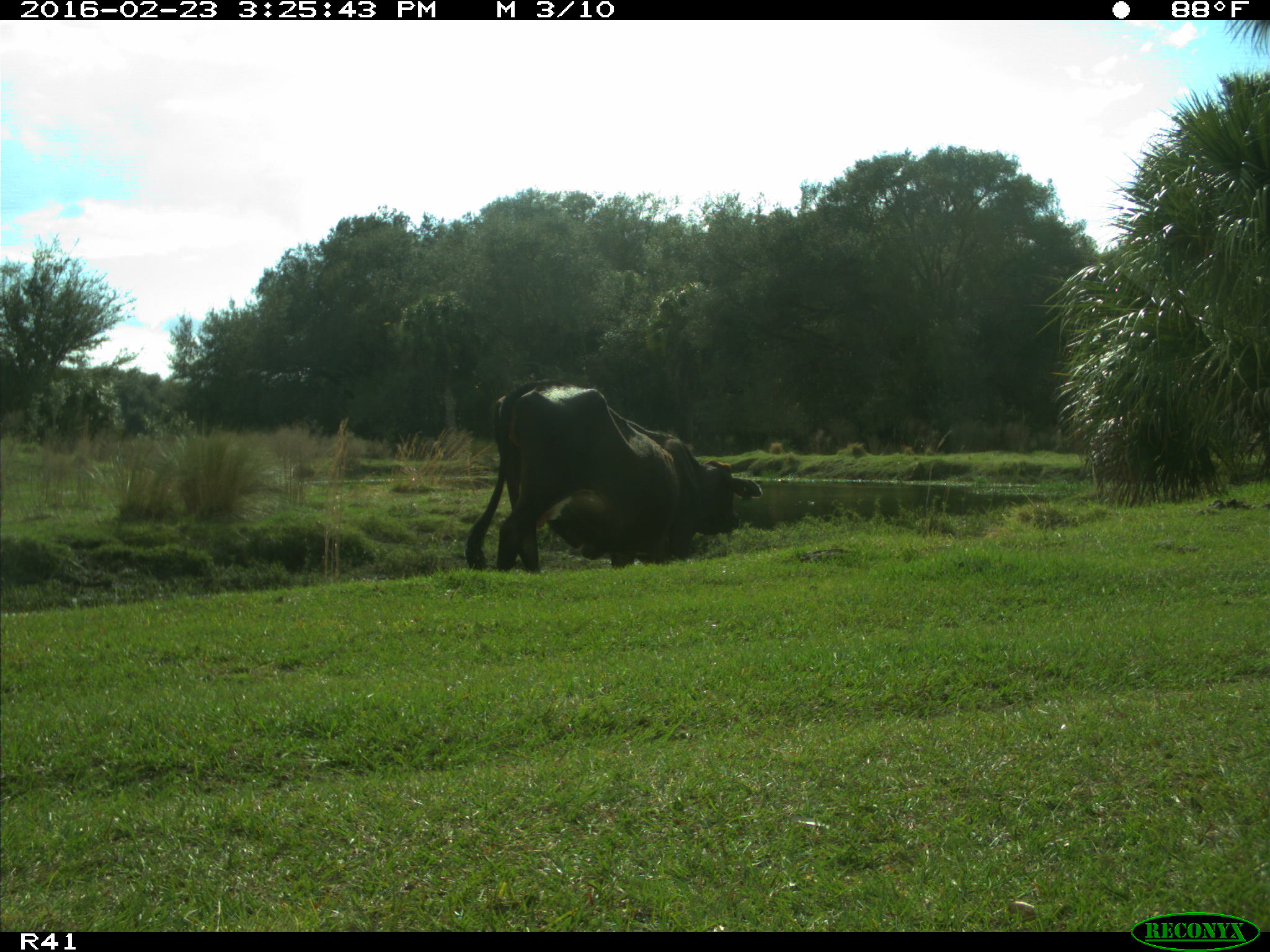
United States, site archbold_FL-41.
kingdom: Animalia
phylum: Chordata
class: Mammalia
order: Artiodactyla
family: Bovidae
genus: Bos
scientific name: Bos taurus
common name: domestic cow